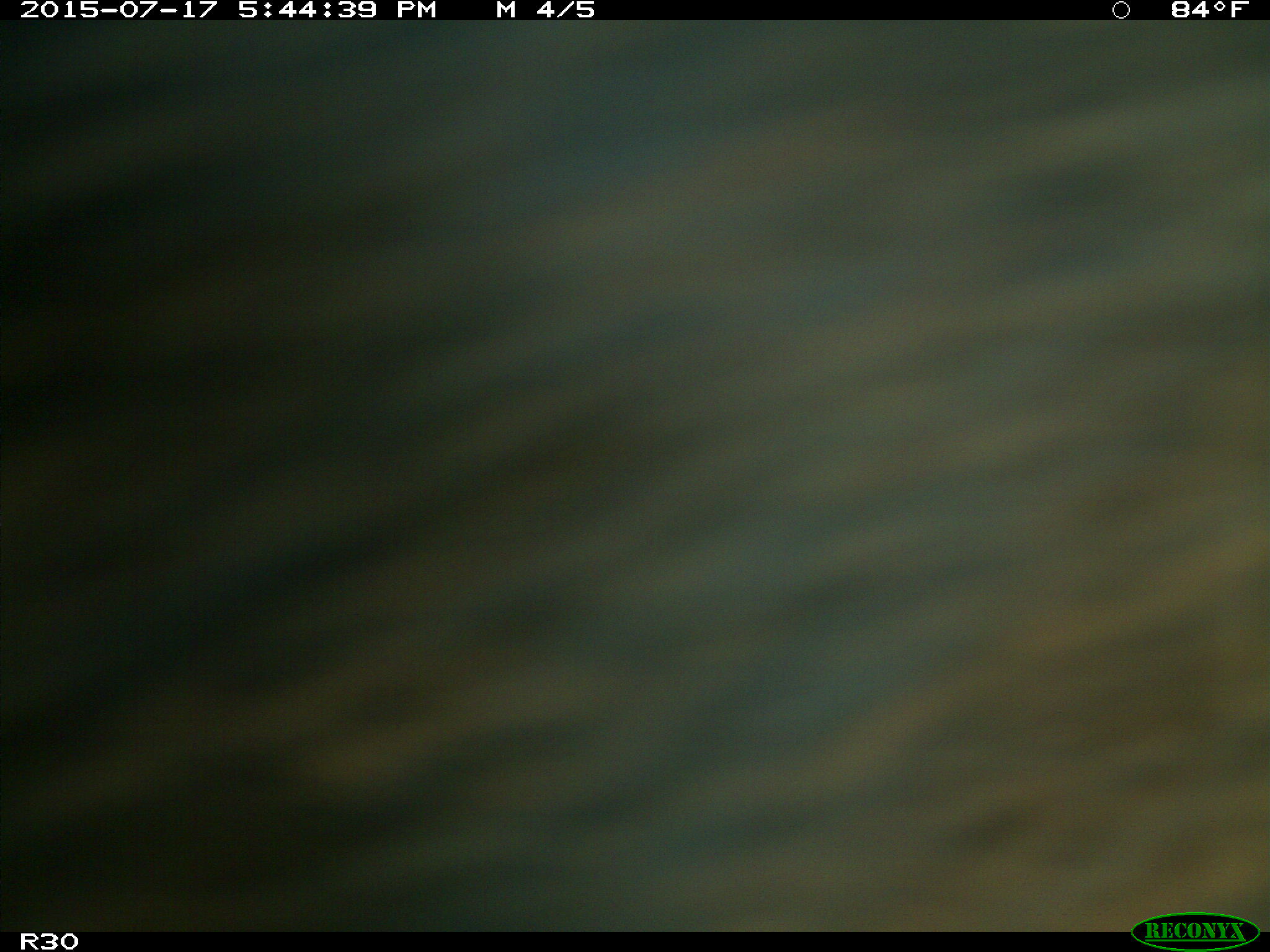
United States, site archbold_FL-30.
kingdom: Animalia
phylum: Chordata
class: Mammalia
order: Artiodactyla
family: Bovidae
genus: Bos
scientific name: Bos taurus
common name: domestic cow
Bos taurus (domestic cow).